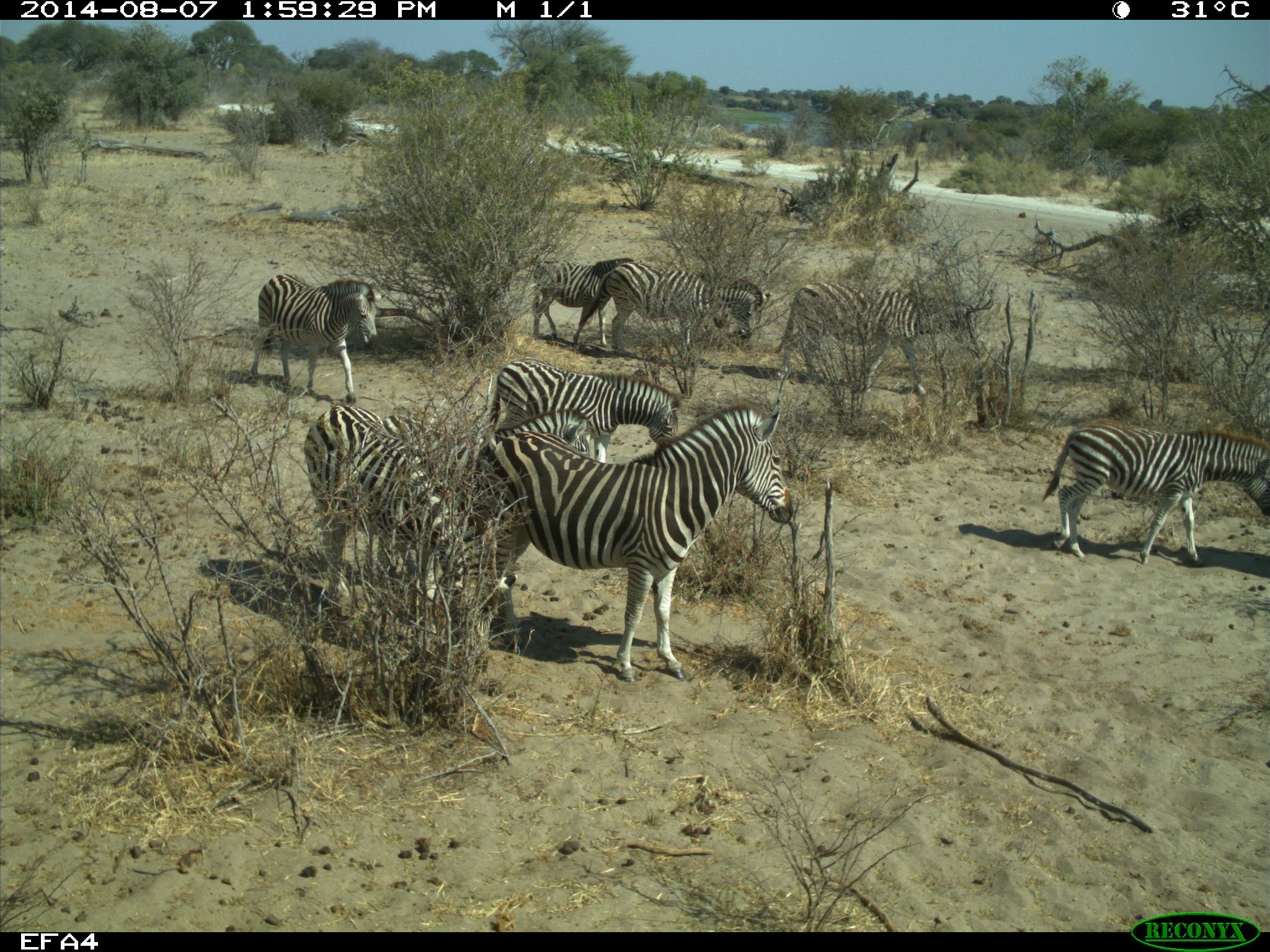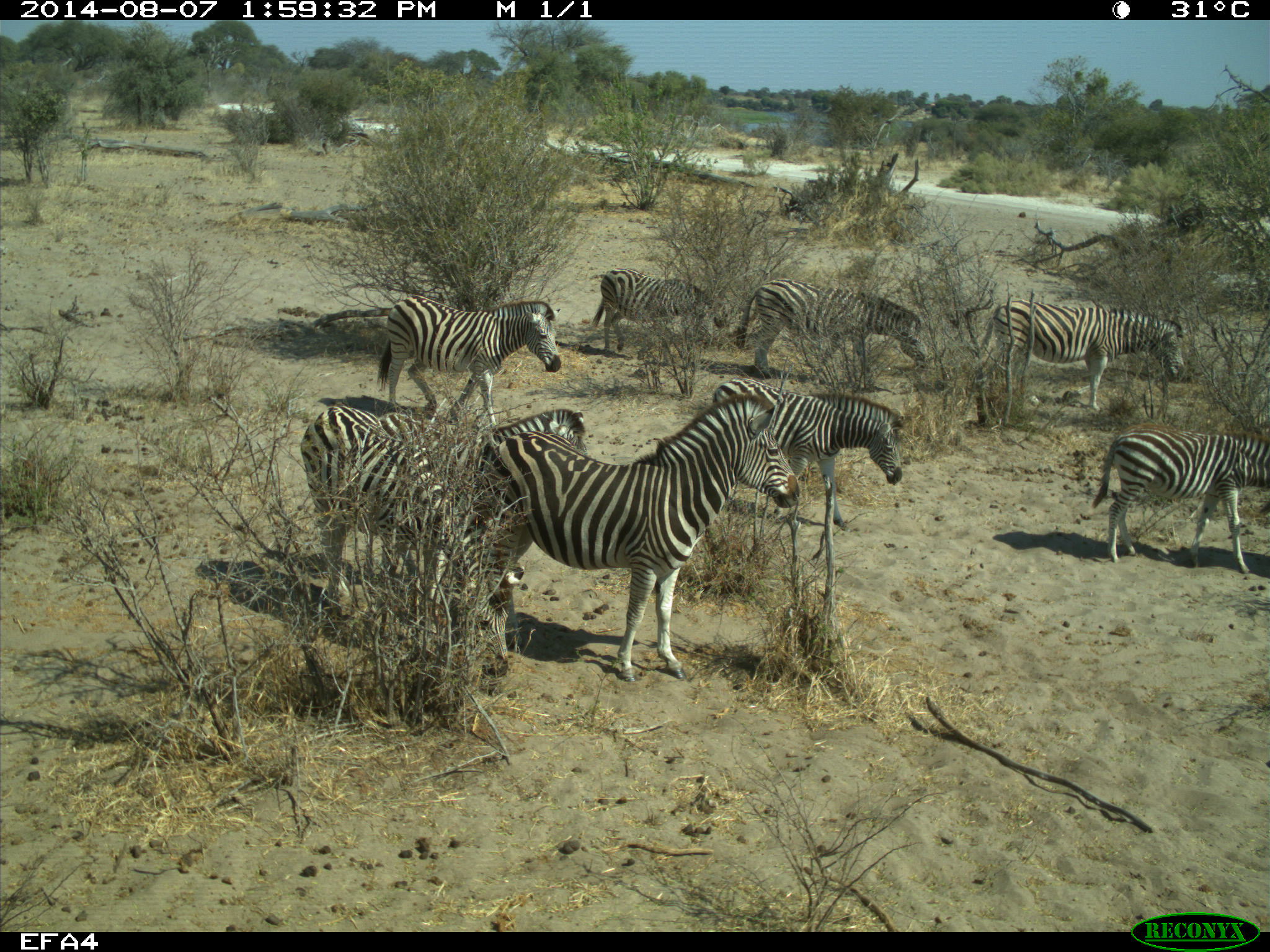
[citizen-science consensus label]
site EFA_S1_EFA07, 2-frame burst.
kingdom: Animalia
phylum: Chordata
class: Mammalia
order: Perissodactyla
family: Equidae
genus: Equus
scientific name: Equus quagga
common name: plains zebra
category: zebraplains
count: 8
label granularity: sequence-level